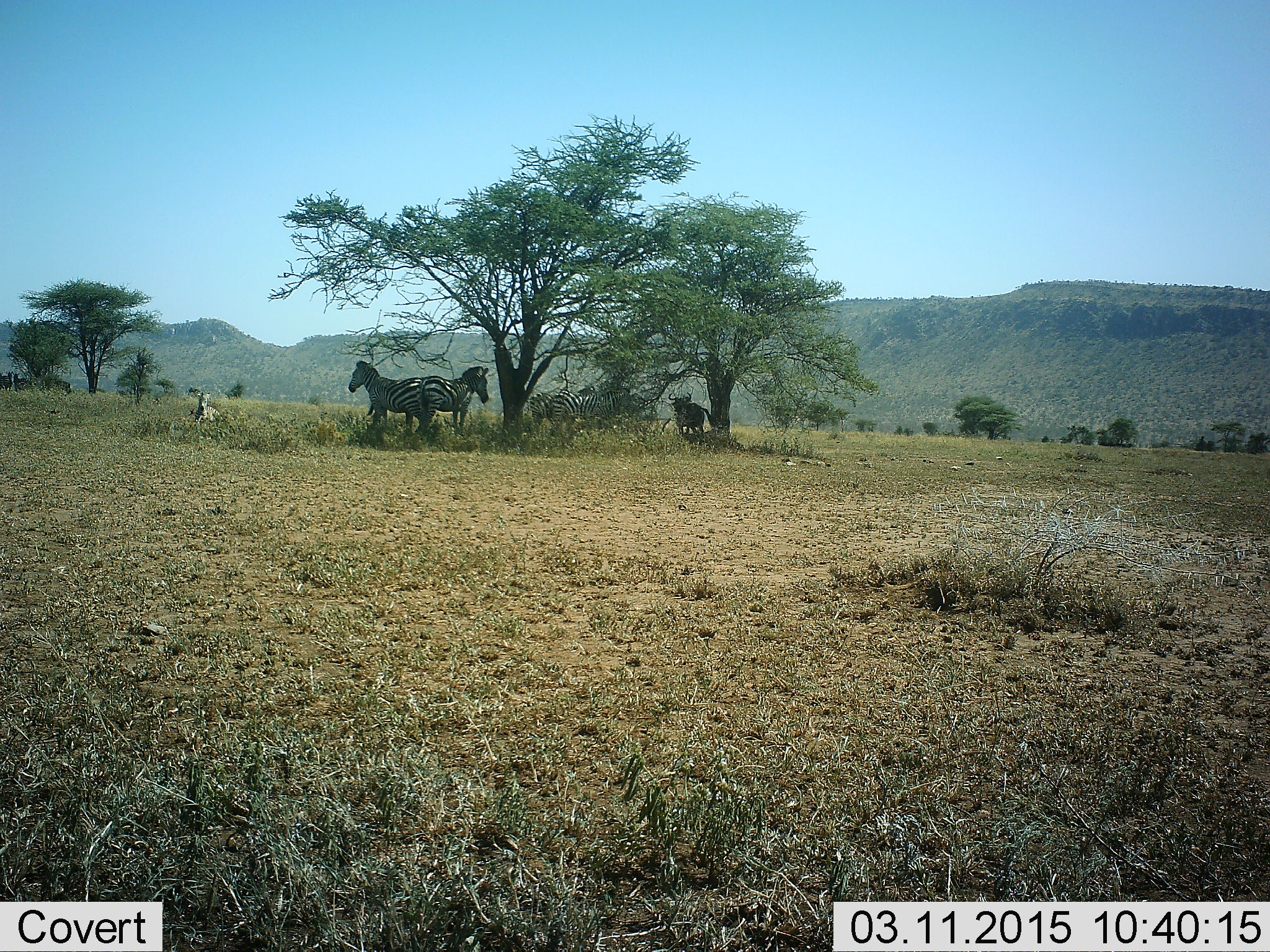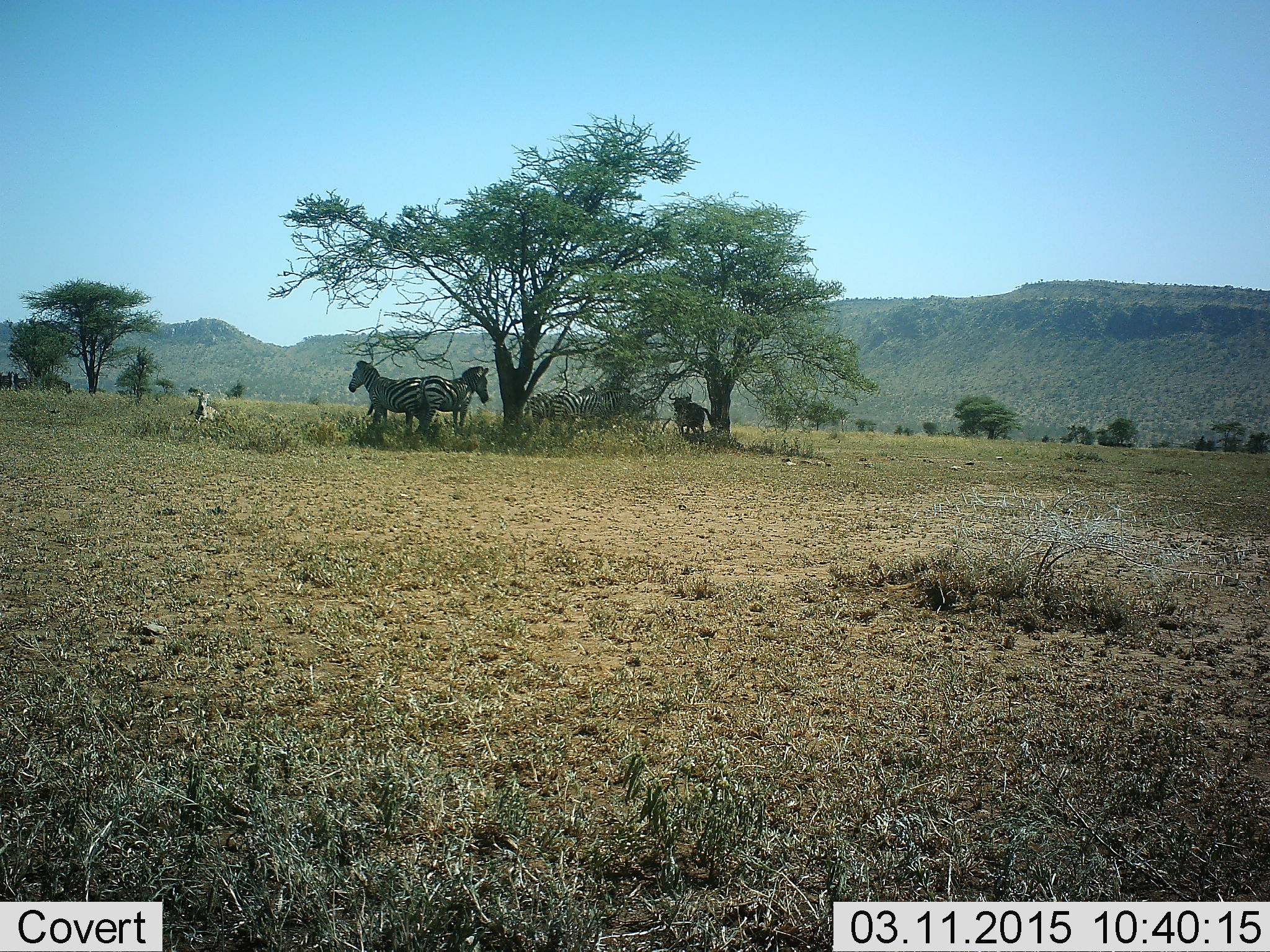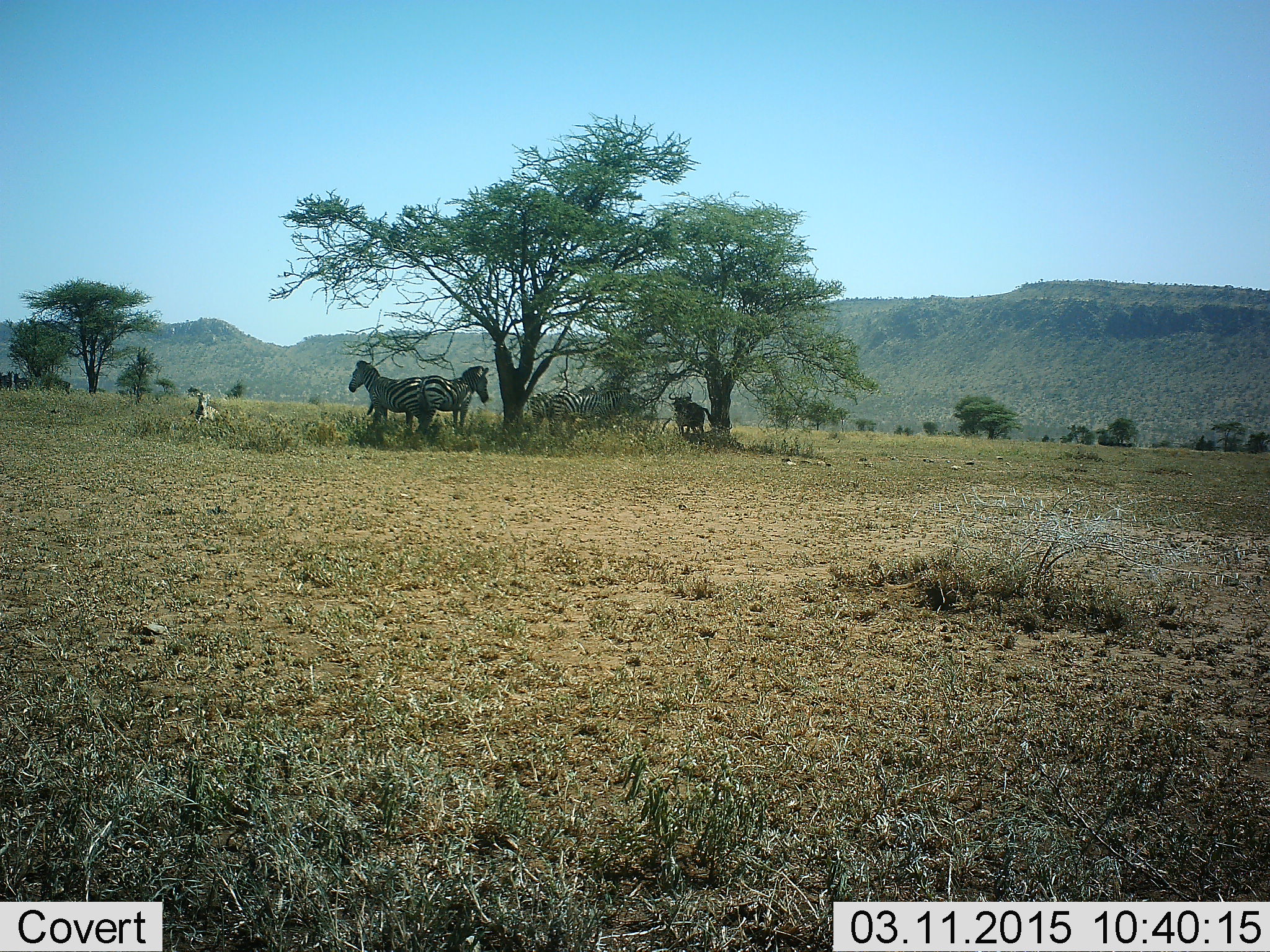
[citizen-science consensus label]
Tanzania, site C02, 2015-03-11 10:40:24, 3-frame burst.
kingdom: Animalia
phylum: Chordata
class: Mammalia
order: Artiodactyla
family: Bovidae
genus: Connochaetes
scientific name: Connochaetes taurinus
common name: blue wildebeest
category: wildebeest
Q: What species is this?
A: Wildebeest (blue wildebeest) (Connochaetes taurinus).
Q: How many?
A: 1.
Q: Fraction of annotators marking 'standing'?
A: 90%.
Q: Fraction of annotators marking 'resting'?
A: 10%.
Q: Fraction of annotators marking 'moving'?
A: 10%.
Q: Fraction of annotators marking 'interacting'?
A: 0%.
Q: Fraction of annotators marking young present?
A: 0%.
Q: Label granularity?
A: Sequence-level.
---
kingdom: Animalia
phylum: Chordata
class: Mammalia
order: Perissodactyla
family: Equidae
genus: Equus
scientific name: Equus quagga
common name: plains zebra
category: zebra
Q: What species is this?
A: Zebra (plains zebra) (Equus quagga).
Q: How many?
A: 4.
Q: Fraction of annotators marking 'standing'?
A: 79%.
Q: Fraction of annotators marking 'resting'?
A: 58%.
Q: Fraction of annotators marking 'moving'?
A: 11%.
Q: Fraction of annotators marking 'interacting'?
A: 0%.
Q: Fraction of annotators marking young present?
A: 11%.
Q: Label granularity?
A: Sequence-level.